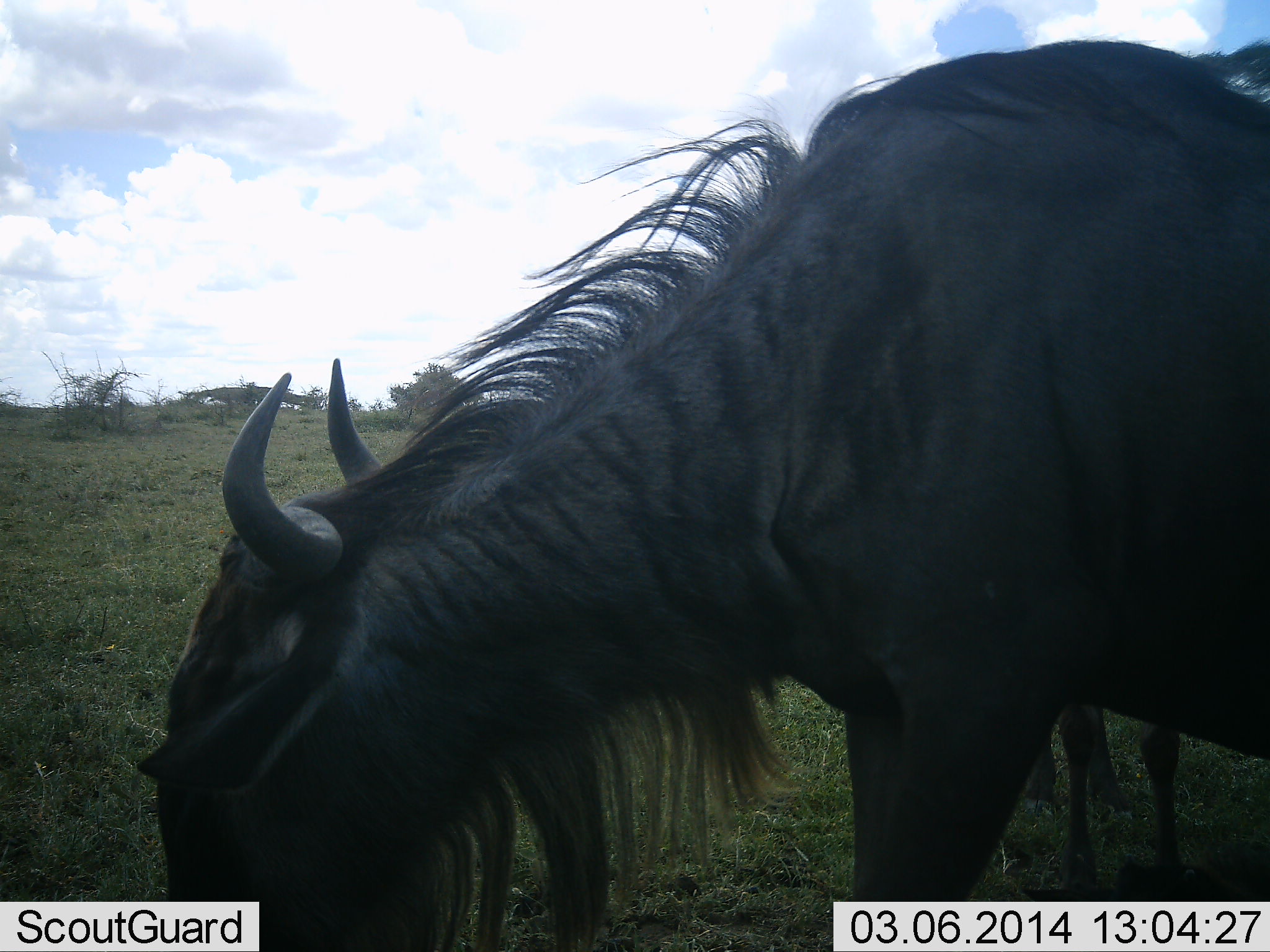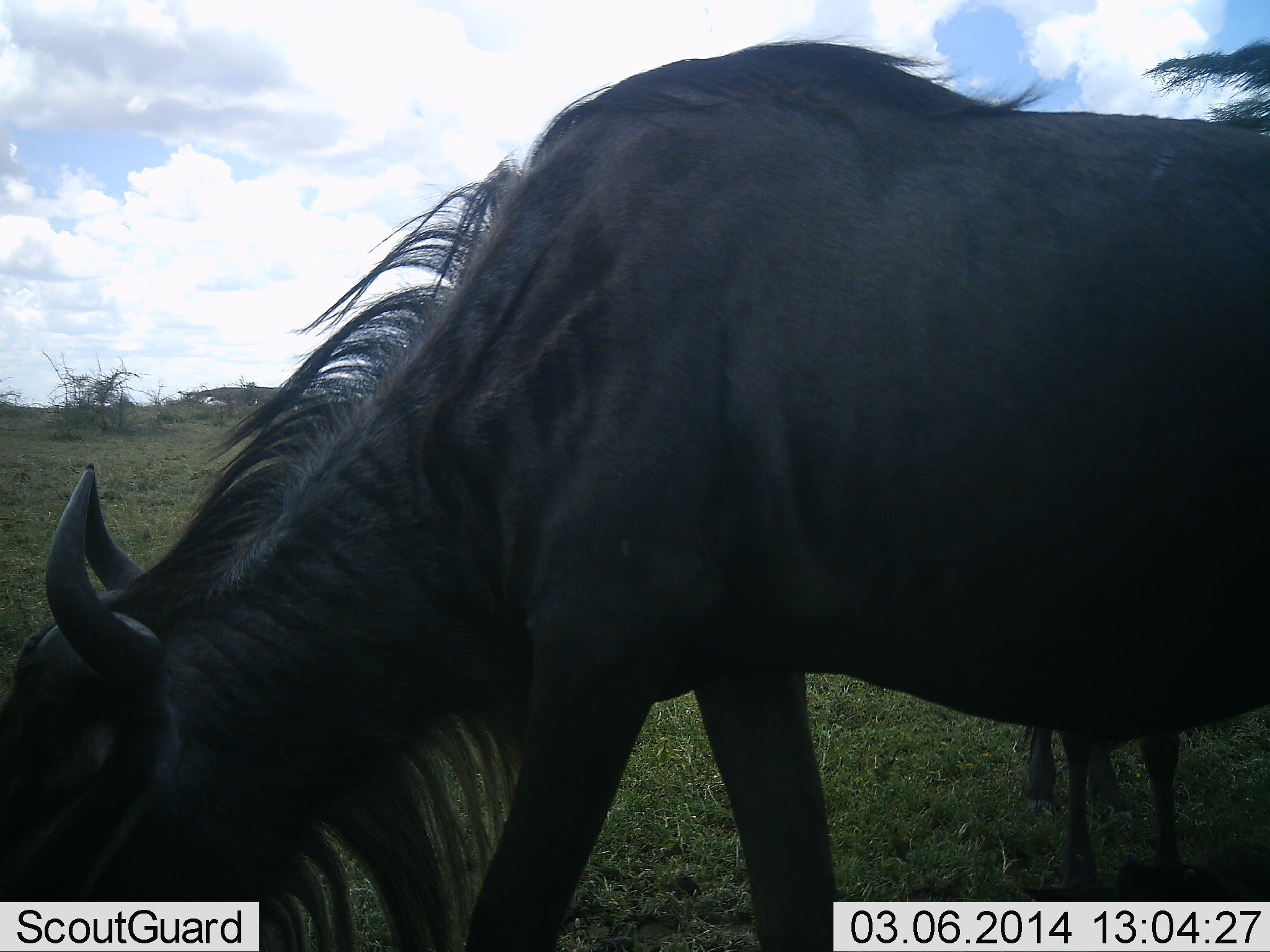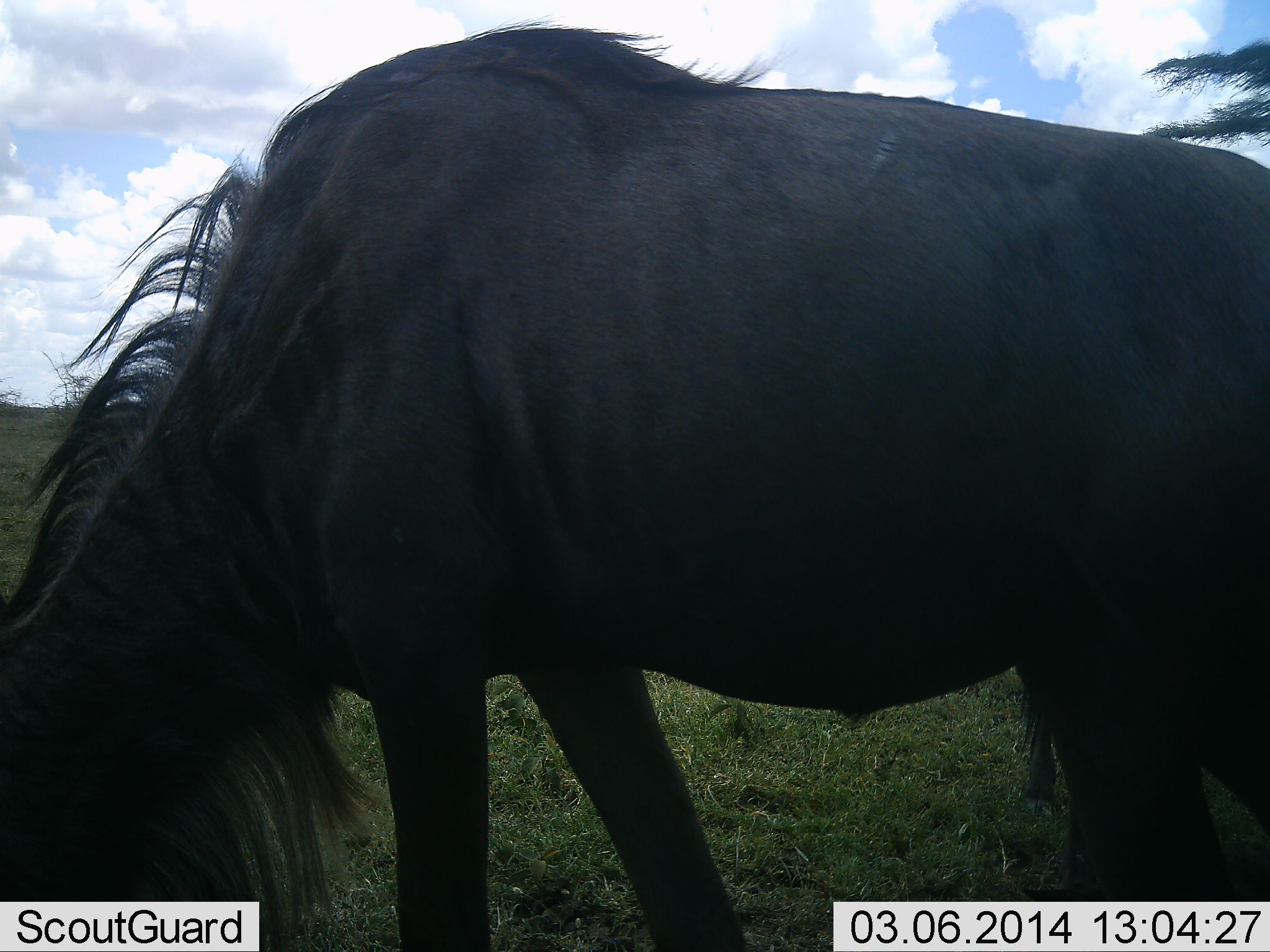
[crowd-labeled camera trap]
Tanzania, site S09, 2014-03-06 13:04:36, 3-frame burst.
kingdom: Animalia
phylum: Chordata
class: Mammalia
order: Artiodactyla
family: Bovidae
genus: Connochaetes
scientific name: Connochaetes taurinus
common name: blue wildebeest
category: wildebeest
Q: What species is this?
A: Wildebeest (blue wildebeest) (Connochaetes taurinus).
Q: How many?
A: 2.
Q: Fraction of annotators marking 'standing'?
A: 60%.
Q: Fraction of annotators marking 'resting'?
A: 0%.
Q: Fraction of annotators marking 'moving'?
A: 10%.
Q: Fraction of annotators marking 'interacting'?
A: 0%.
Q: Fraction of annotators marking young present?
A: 20%.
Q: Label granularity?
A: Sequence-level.